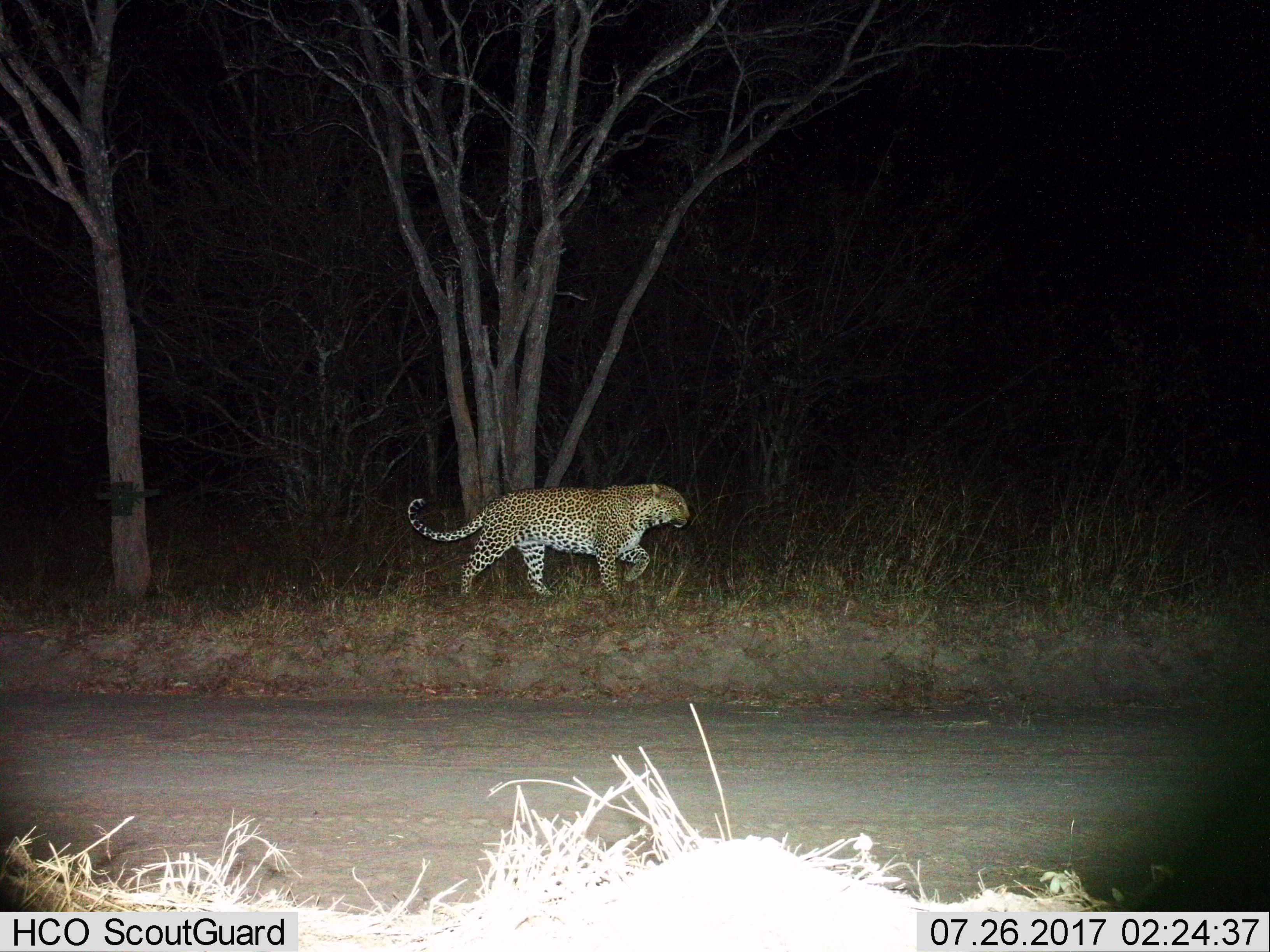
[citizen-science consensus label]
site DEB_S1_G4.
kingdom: Animalia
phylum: Chordata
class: Mammalia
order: Carnivora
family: Felidae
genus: Panthera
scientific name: Panthera pardus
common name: leopard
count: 1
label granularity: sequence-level